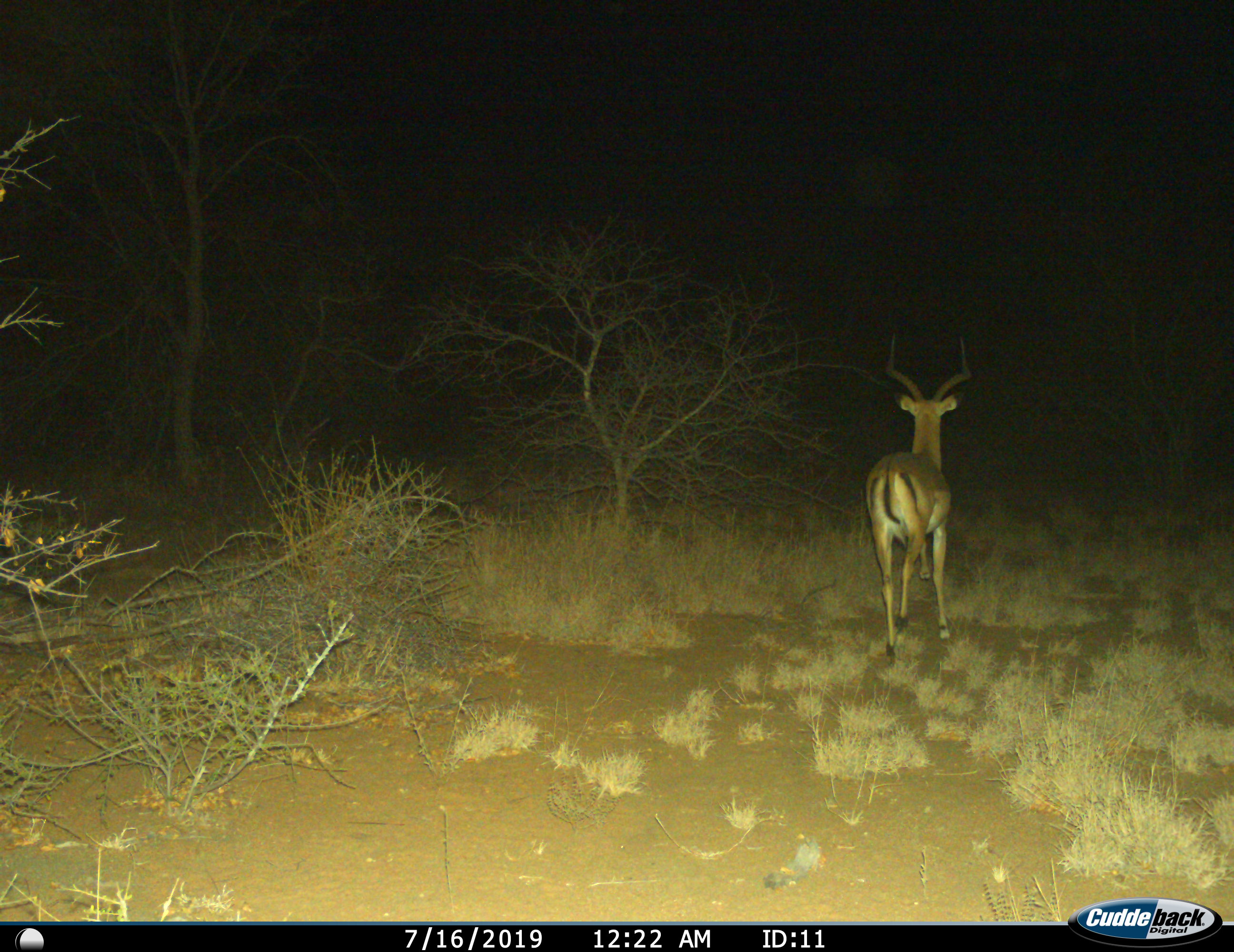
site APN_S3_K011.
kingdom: Animalia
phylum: Chordata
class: Mammalia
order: Artiodactyla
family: Bovidae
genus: Aepyceros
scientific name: Aepyceros melampus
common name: impala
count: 1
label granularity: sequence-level